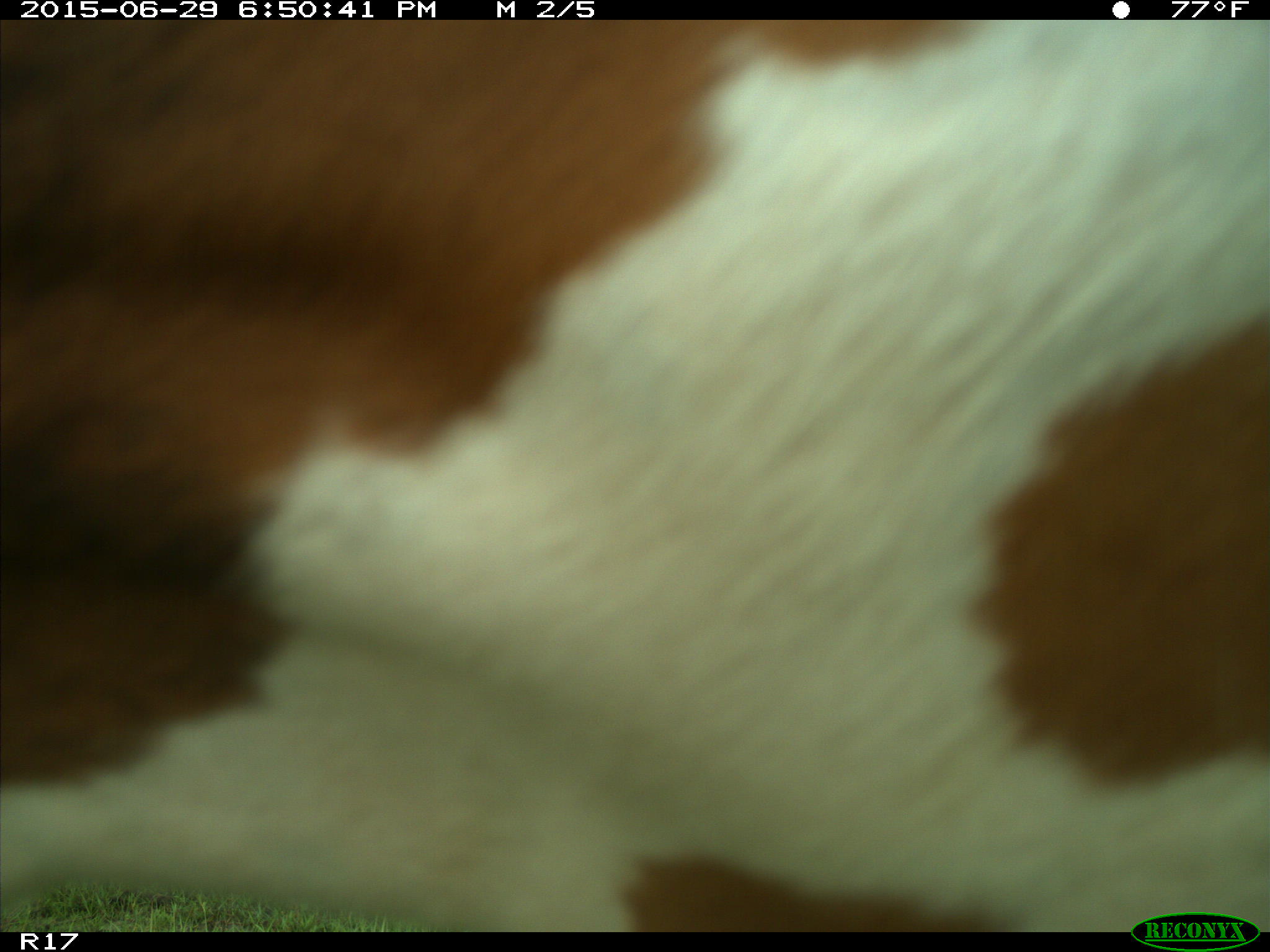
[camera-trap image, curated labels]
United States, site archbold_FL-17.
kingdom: Animalia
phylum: Chordata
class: Mammalia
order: Artiodactyla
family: Bovidae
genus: Bos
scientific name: Bos taurus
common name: domestic cow